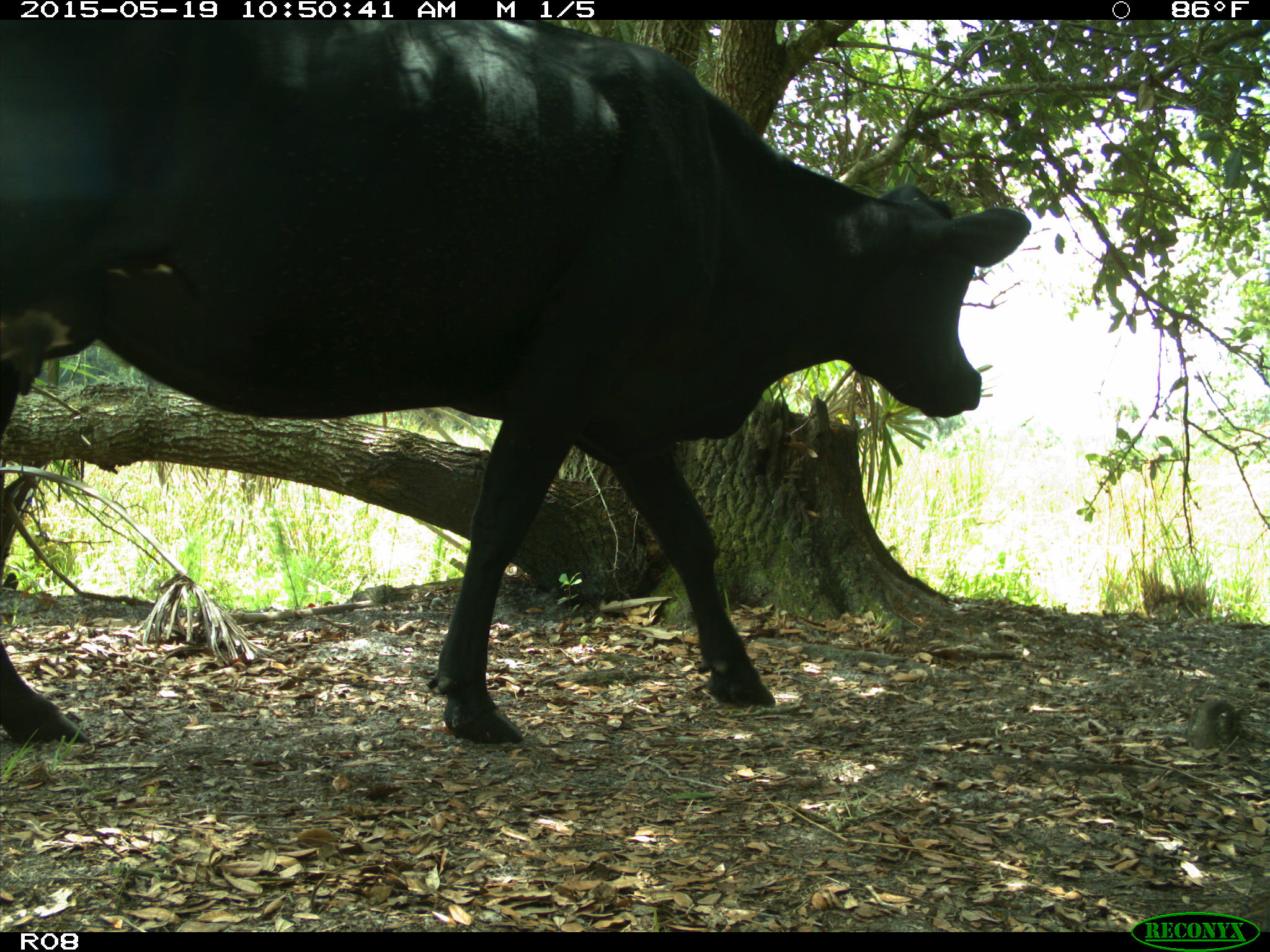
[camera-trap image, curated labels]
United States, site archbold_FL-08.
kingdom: Animalia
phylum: Chordata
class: Mammalia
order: Artiodactyla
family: Bovidae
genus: Bos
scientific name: Bos taurus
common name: domestic cow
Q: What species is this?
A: Bos taurus (domestic cow).